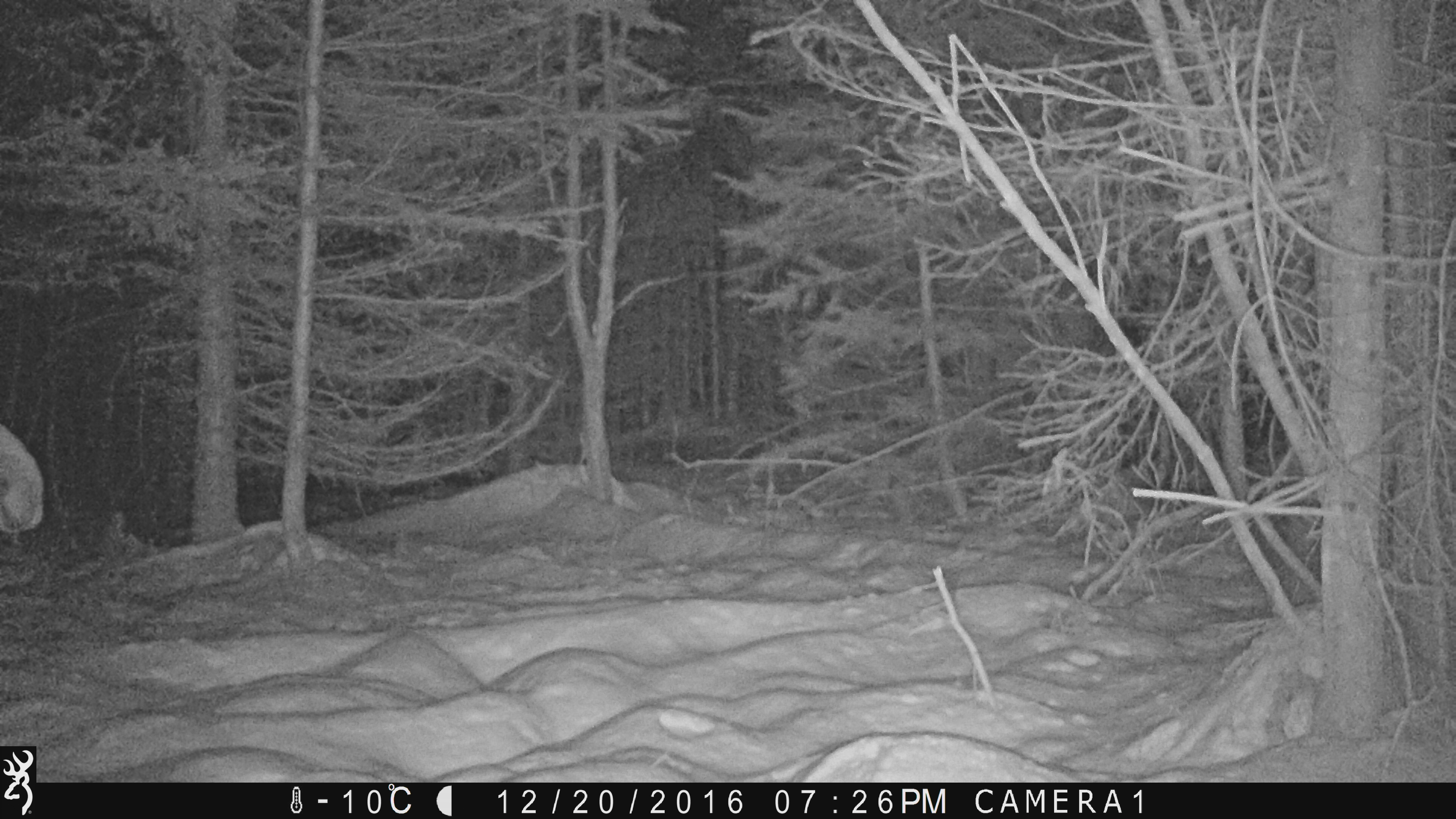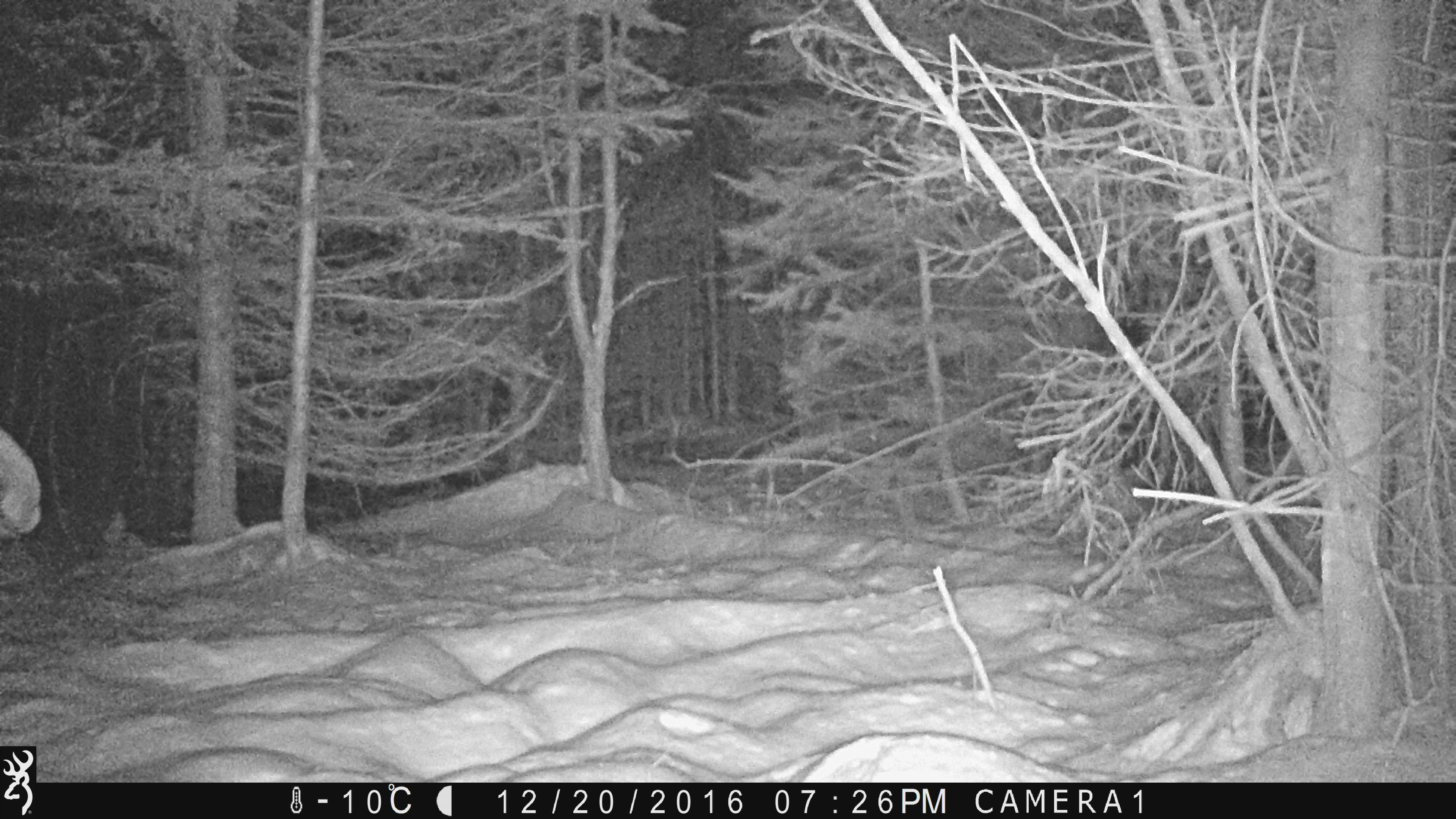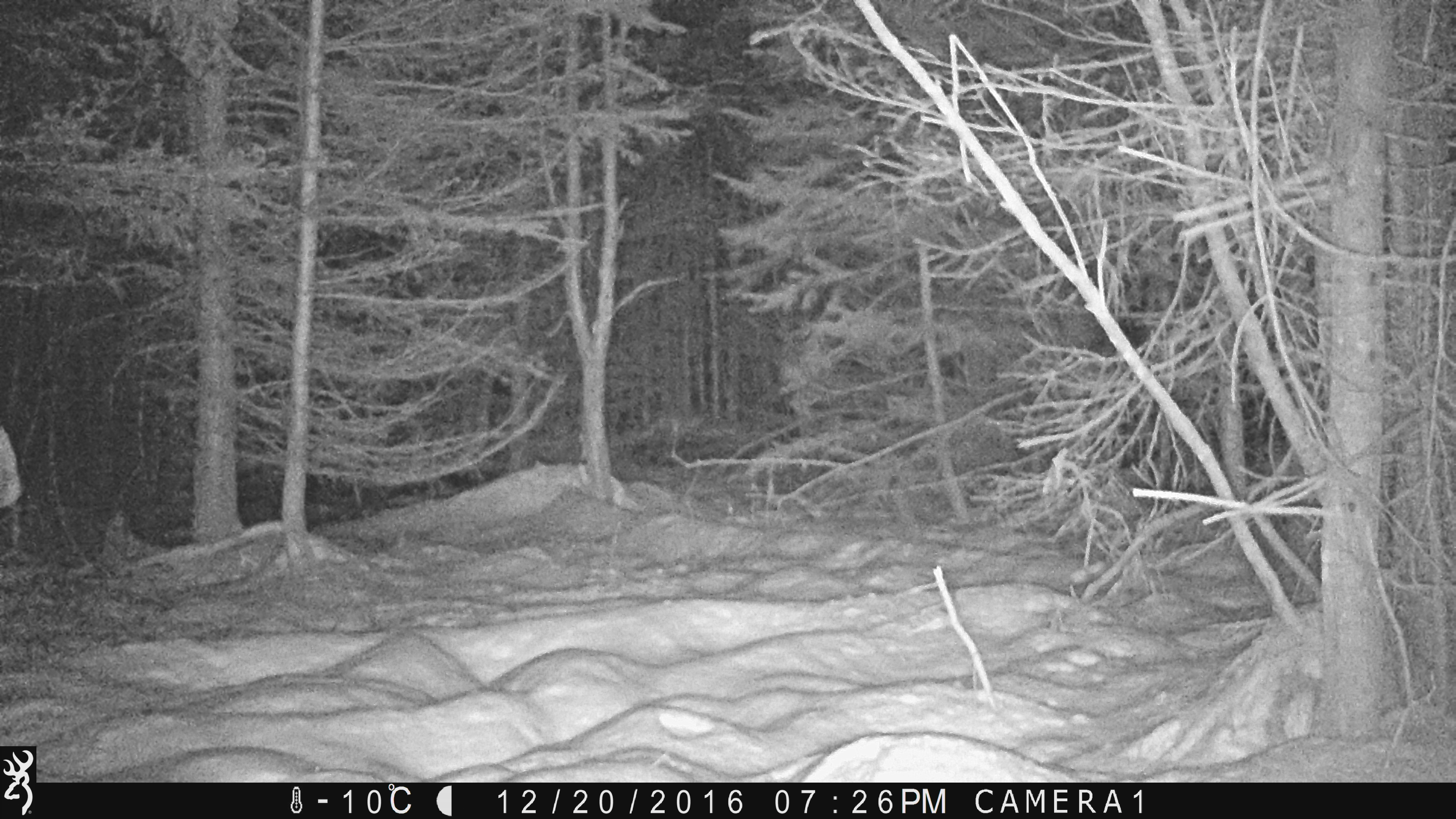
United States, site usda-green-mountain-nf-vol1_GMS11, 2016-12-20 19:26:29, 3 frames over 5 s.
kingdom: Animalia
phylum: Chordata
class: Mammalia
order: Artiodactyla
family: Cervidae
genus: Alces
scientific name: Alces alces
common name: moose